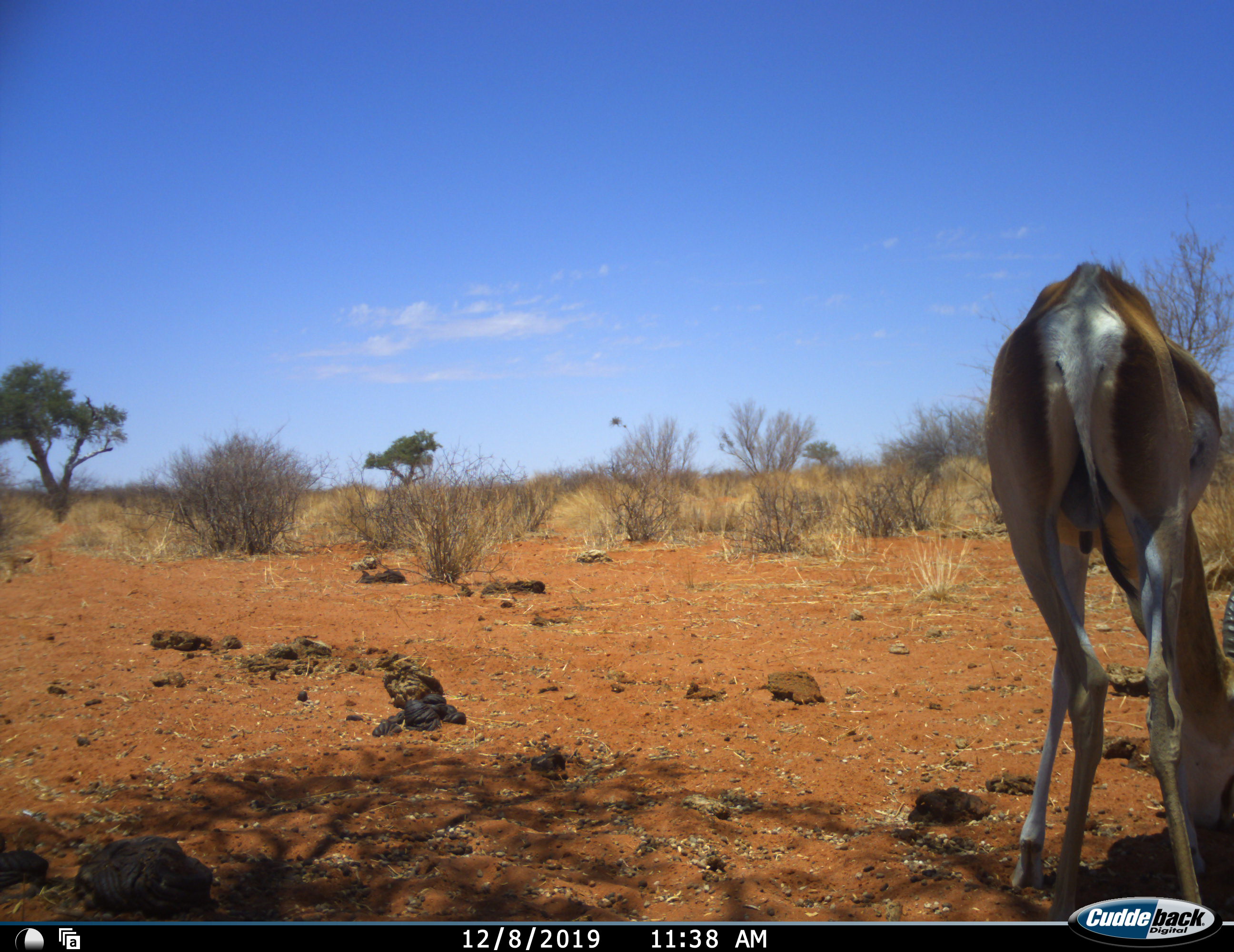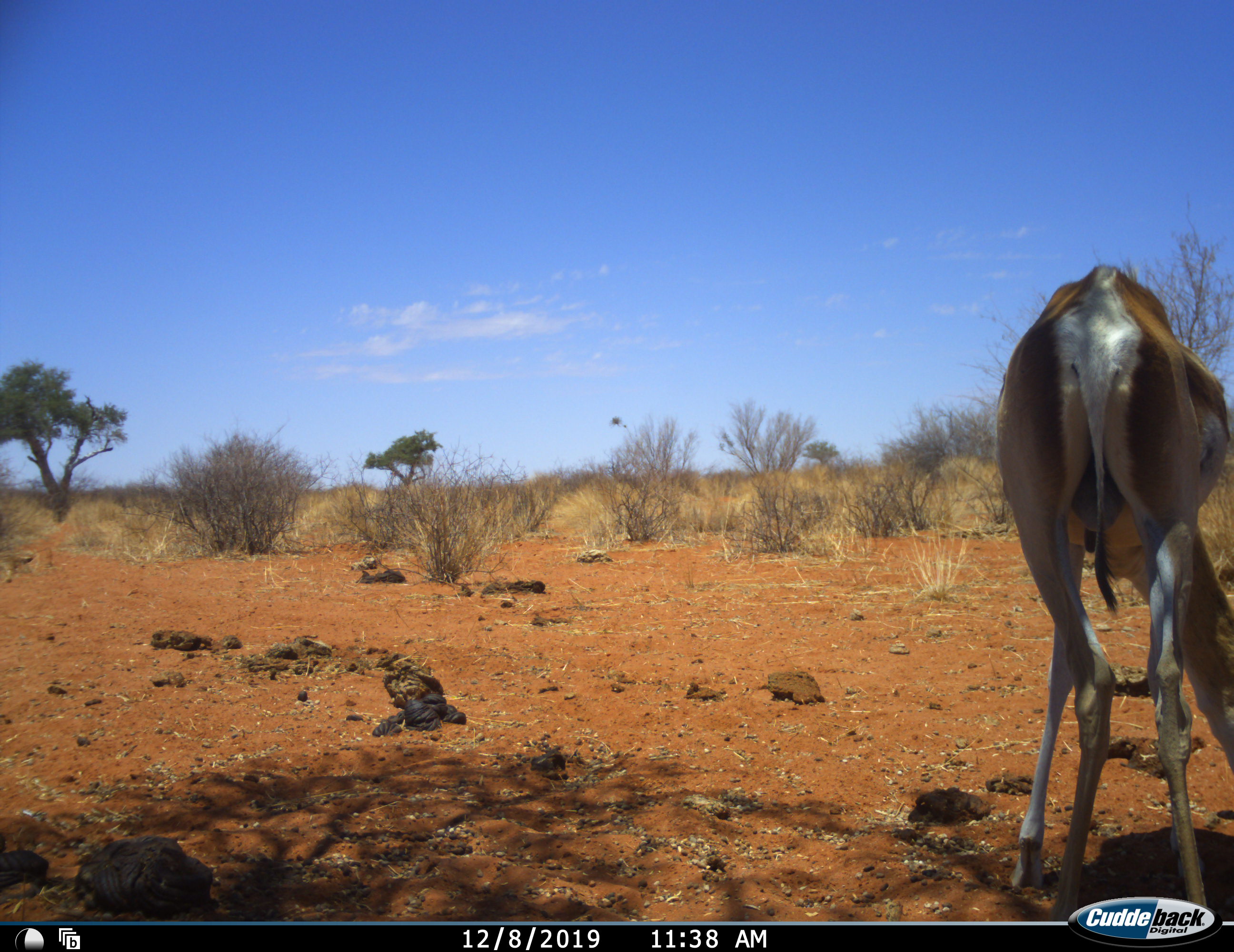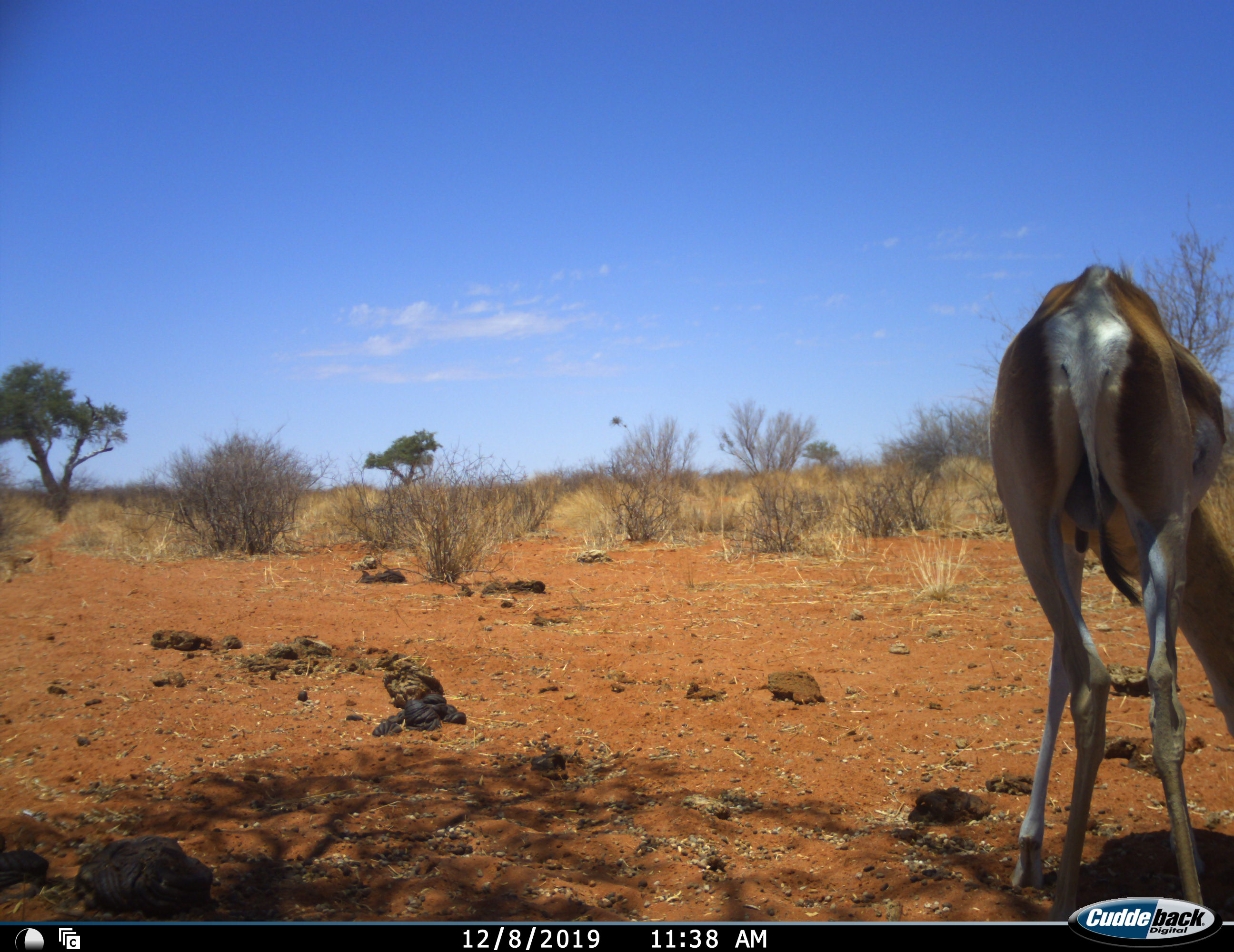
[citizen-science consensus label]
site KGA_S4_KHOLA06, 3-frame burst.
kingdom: Animalia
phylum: Chordata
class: Mammalia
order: Artiodactyla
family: Bovidae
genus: Antidorcas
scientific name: Antidorcas marsupialis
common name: springbok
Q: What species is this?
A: Springbok (Antidorcas marsupialis).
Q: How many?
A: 1.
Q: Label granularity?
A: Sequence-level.